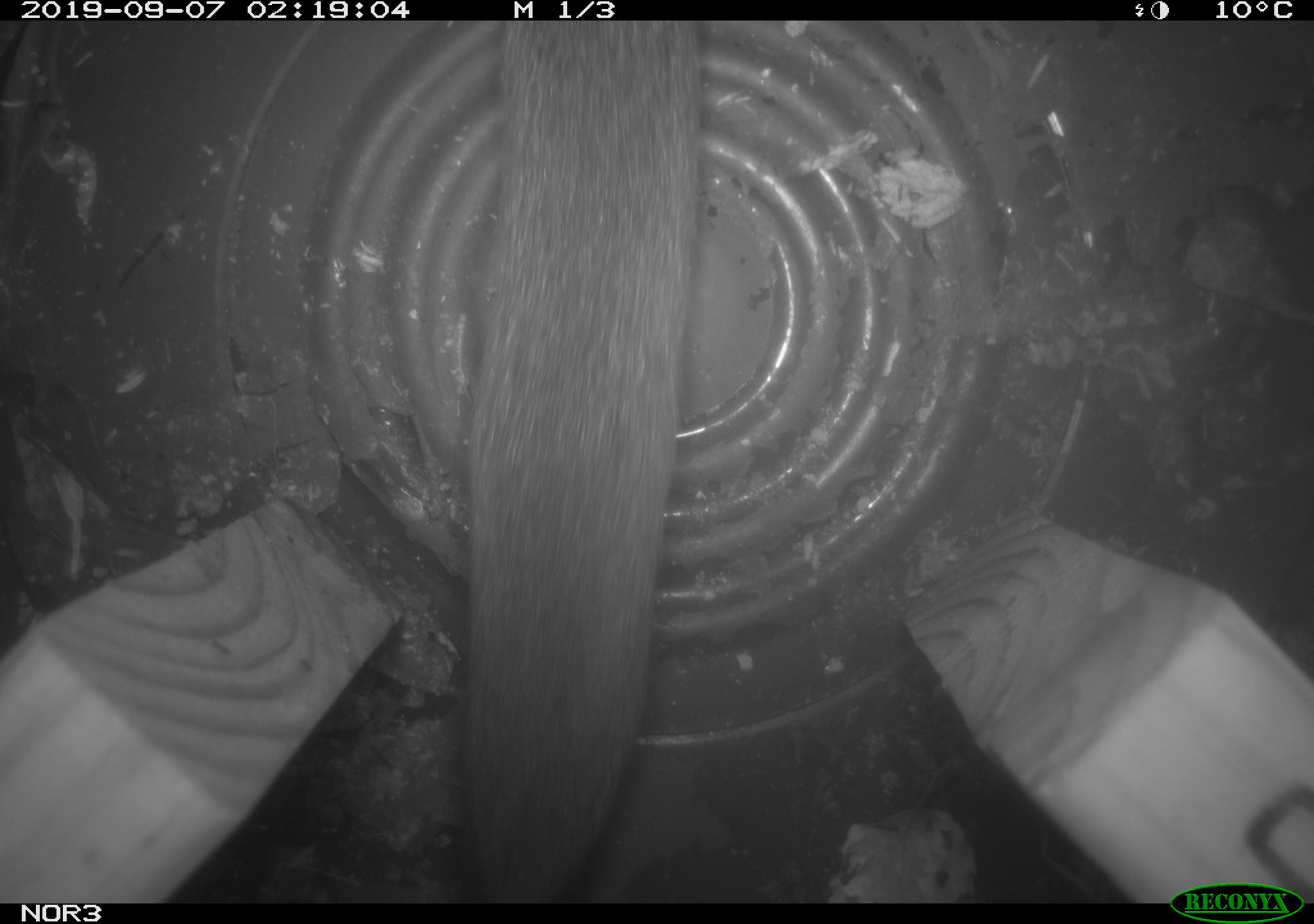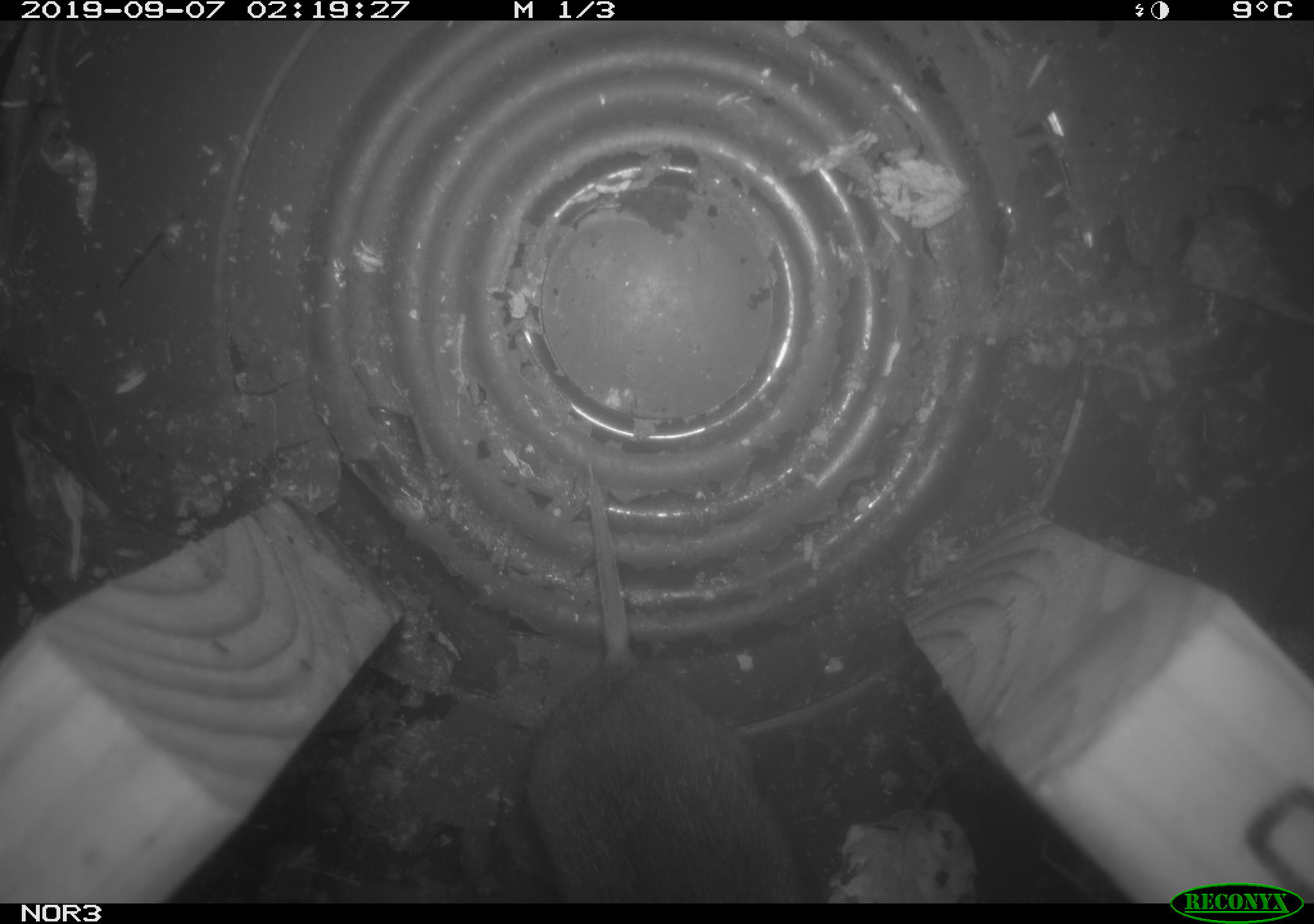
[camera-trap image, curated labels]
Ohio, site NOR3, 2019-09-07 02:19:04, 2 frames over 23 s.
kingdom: Animalia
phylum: Chordata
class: Mammalia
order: Rodentia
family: Cricetidae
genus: Microtus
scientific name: Microtus pennsylvanicus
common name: meadow vole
Meadow vole (Microtus pennsylvanicus).